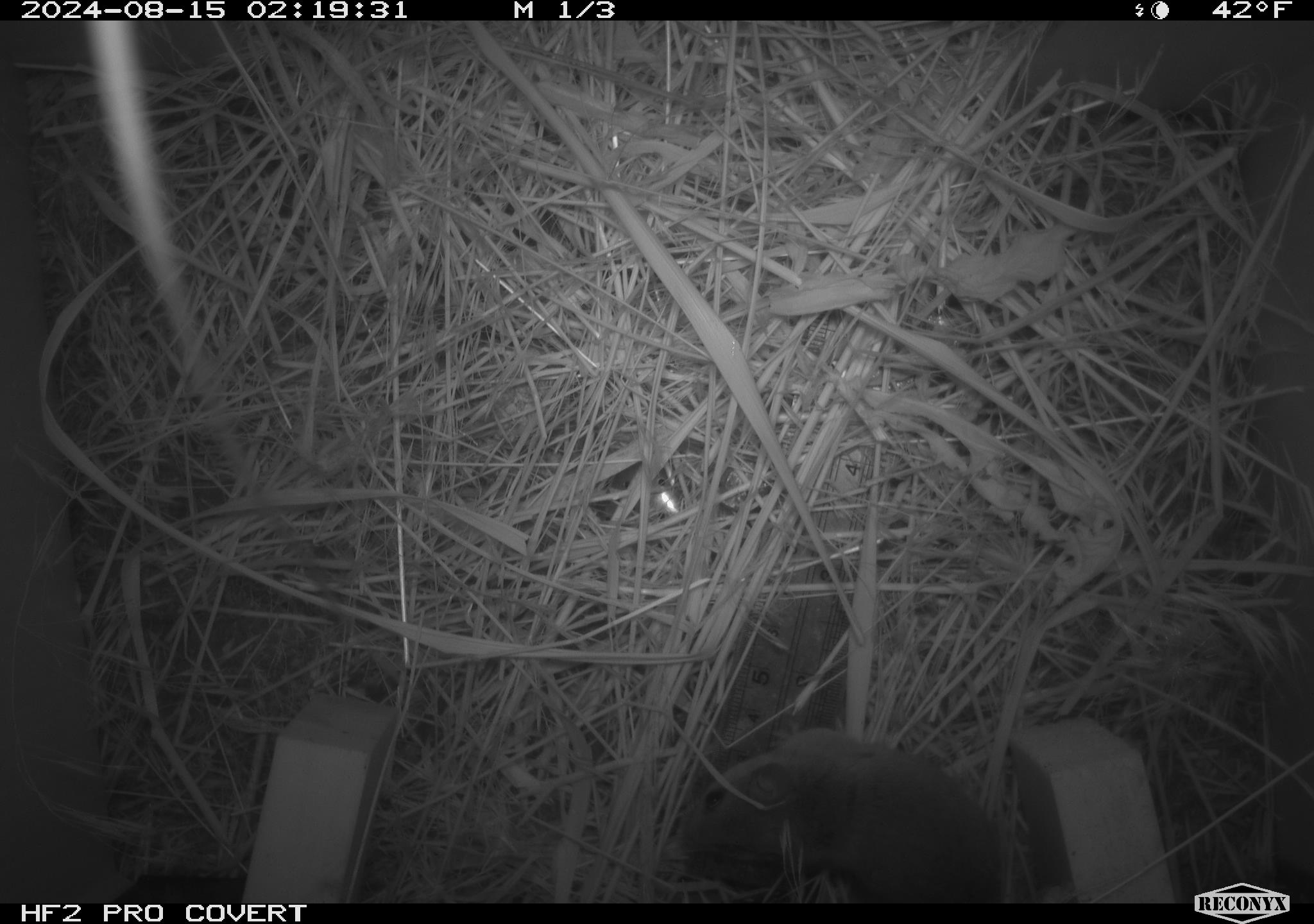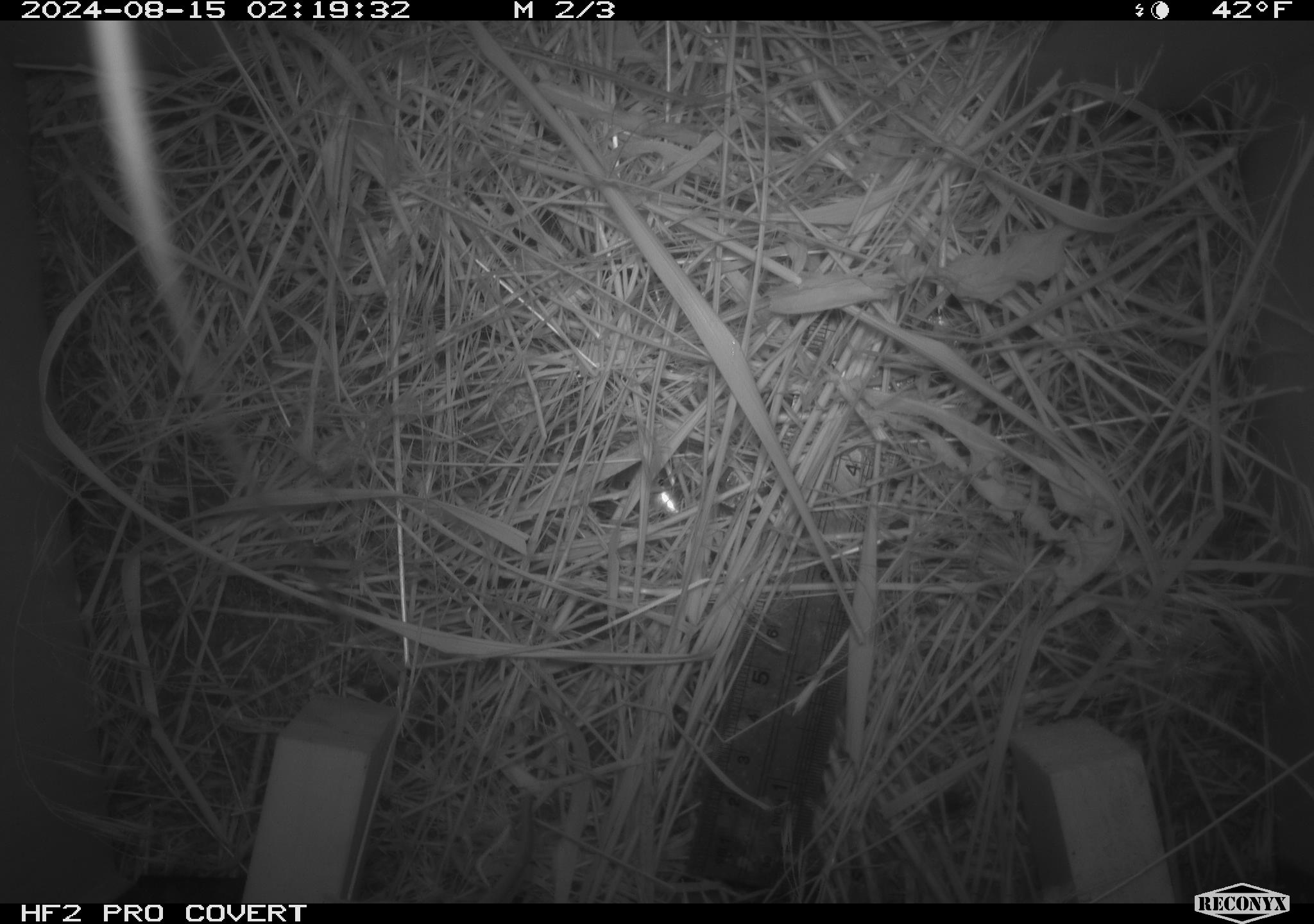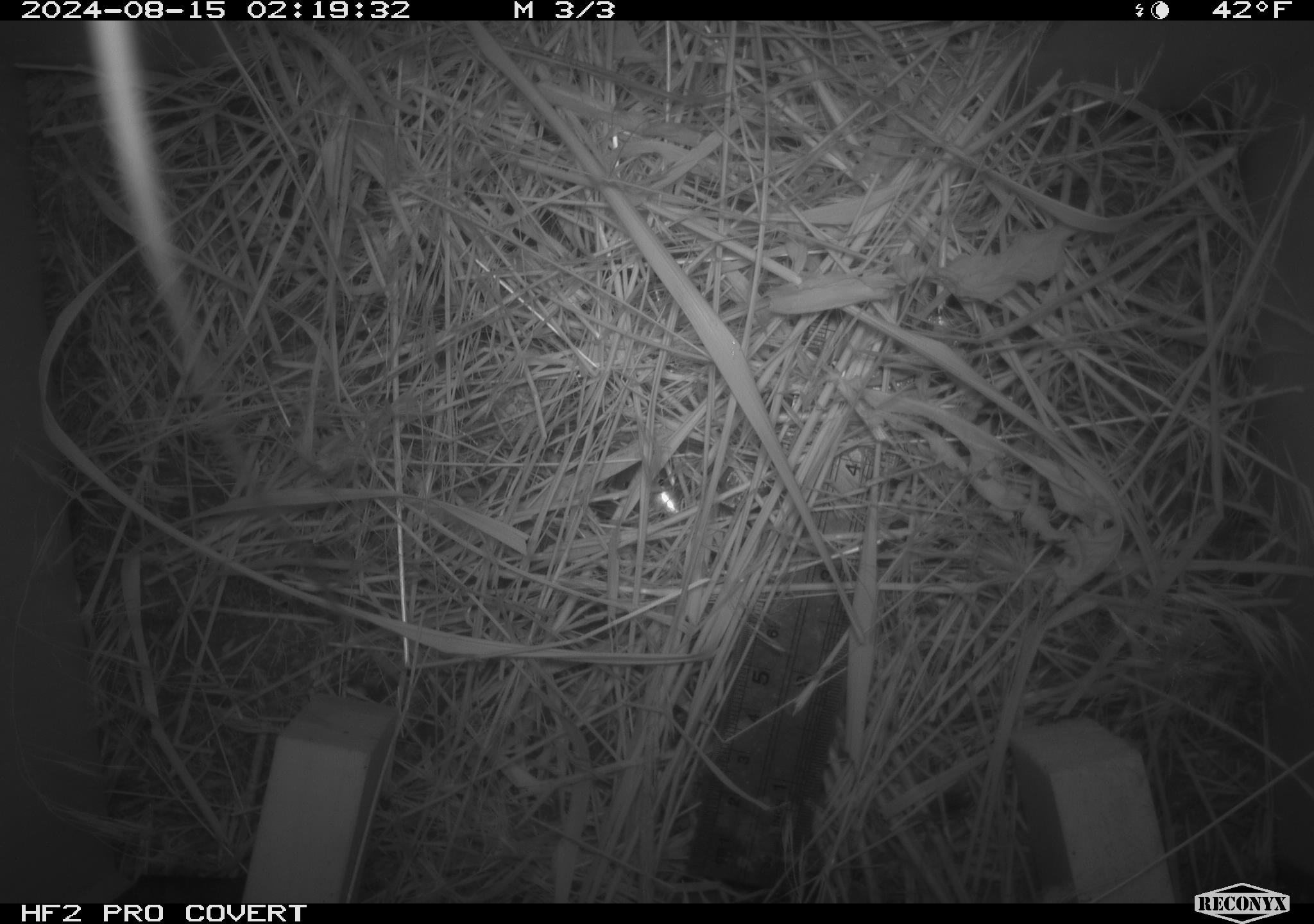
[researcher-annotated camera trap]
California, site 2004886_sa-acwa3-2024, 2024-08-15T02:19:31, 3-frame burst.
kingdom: Animalia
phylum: Chordata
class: Mammalia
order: Rodentia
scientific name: Rodentia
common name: mouse species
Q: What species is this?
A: Mouse species (Rodentia).